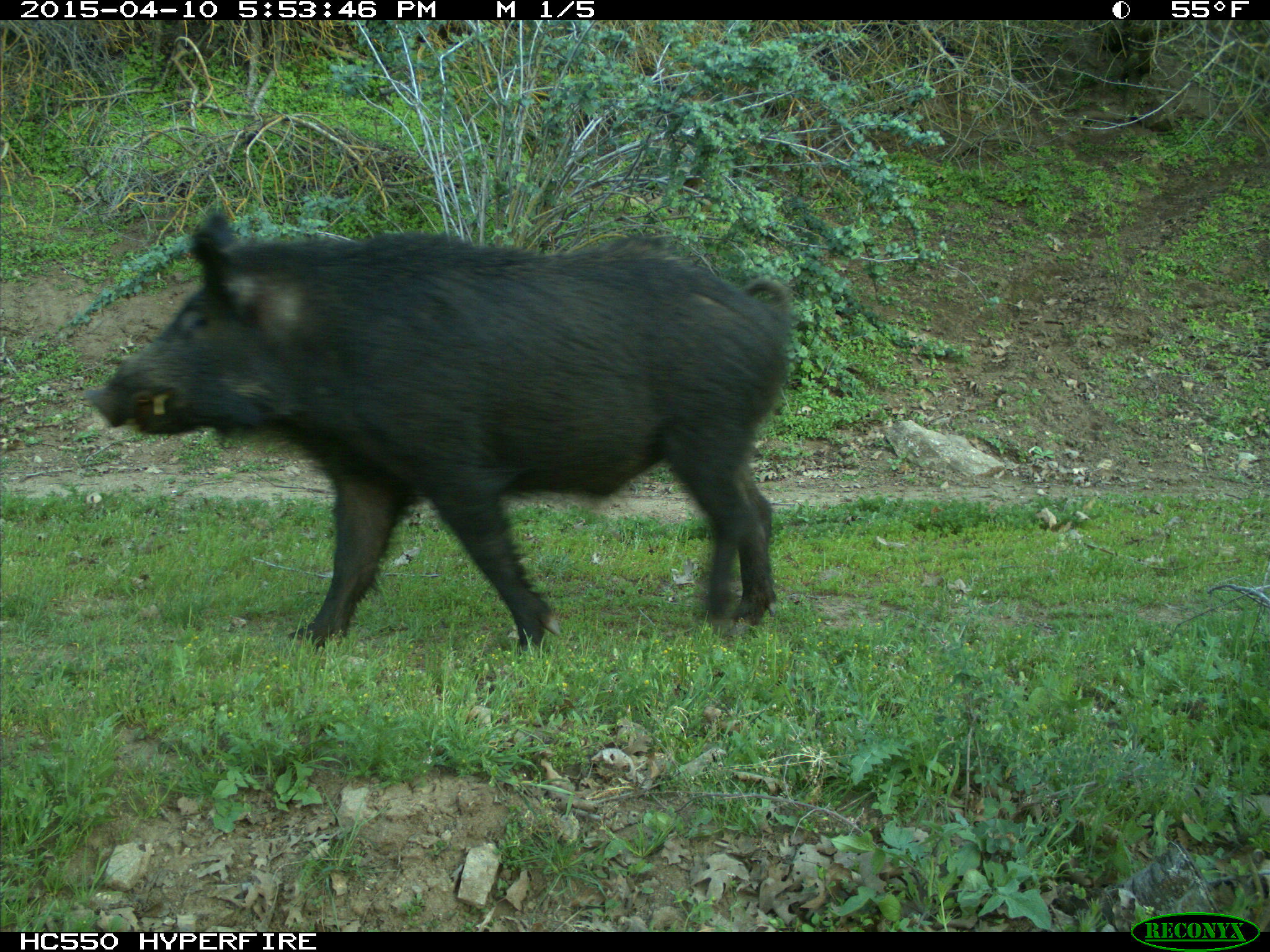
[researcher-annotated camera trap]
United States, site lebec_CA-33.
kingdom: Animalia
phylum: Chordata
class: Mammalia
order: Artiodactyla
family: Suidae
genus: Sus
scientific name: Sus scrofa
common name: wild boar